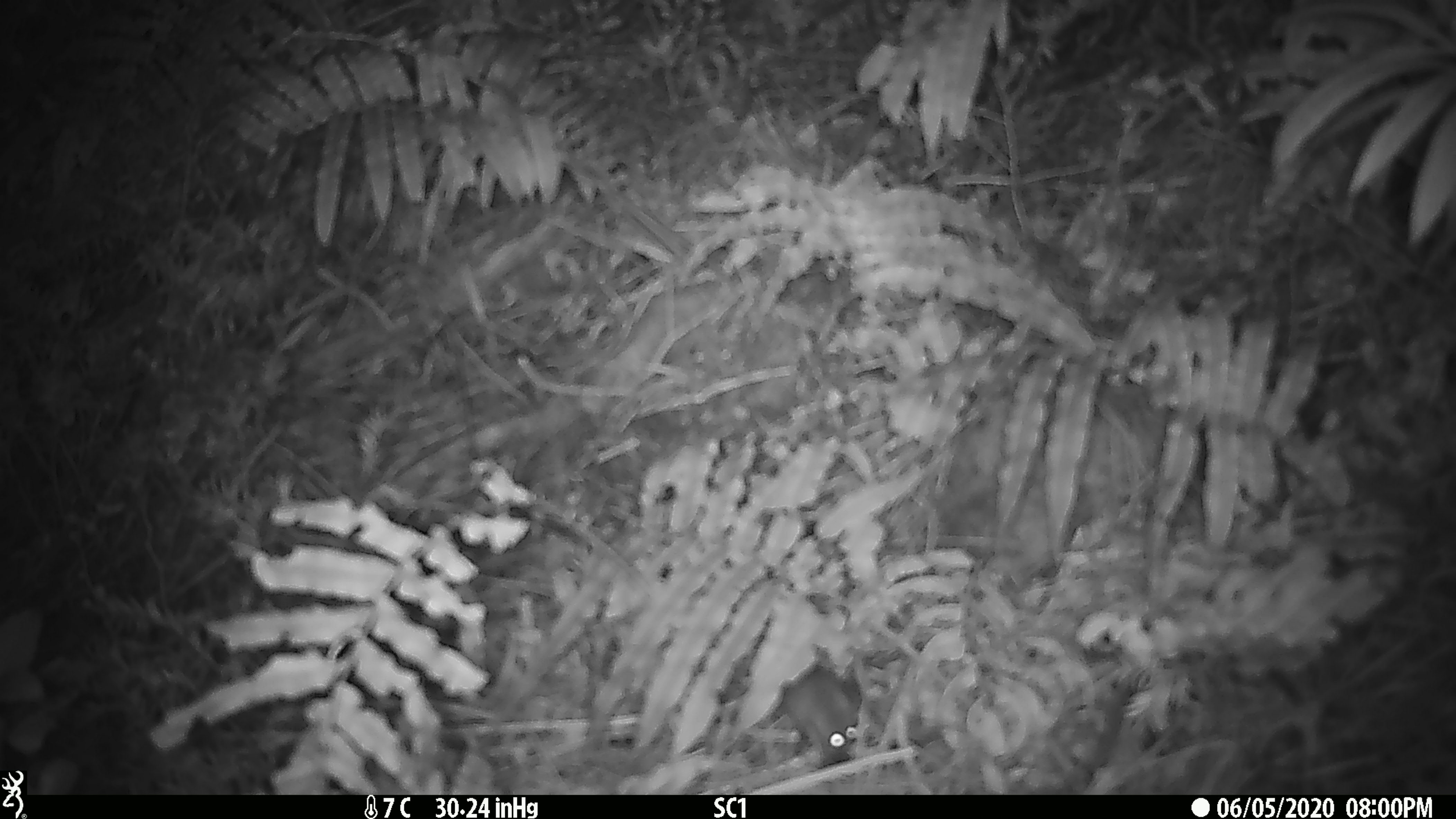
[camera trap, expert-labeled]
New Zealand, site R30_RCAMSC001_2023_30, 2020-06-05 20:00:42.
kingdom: Animalia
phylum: Chordata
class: Mammalia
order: Rodentia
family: Muridae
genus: Mus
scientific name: Mus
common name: mouse